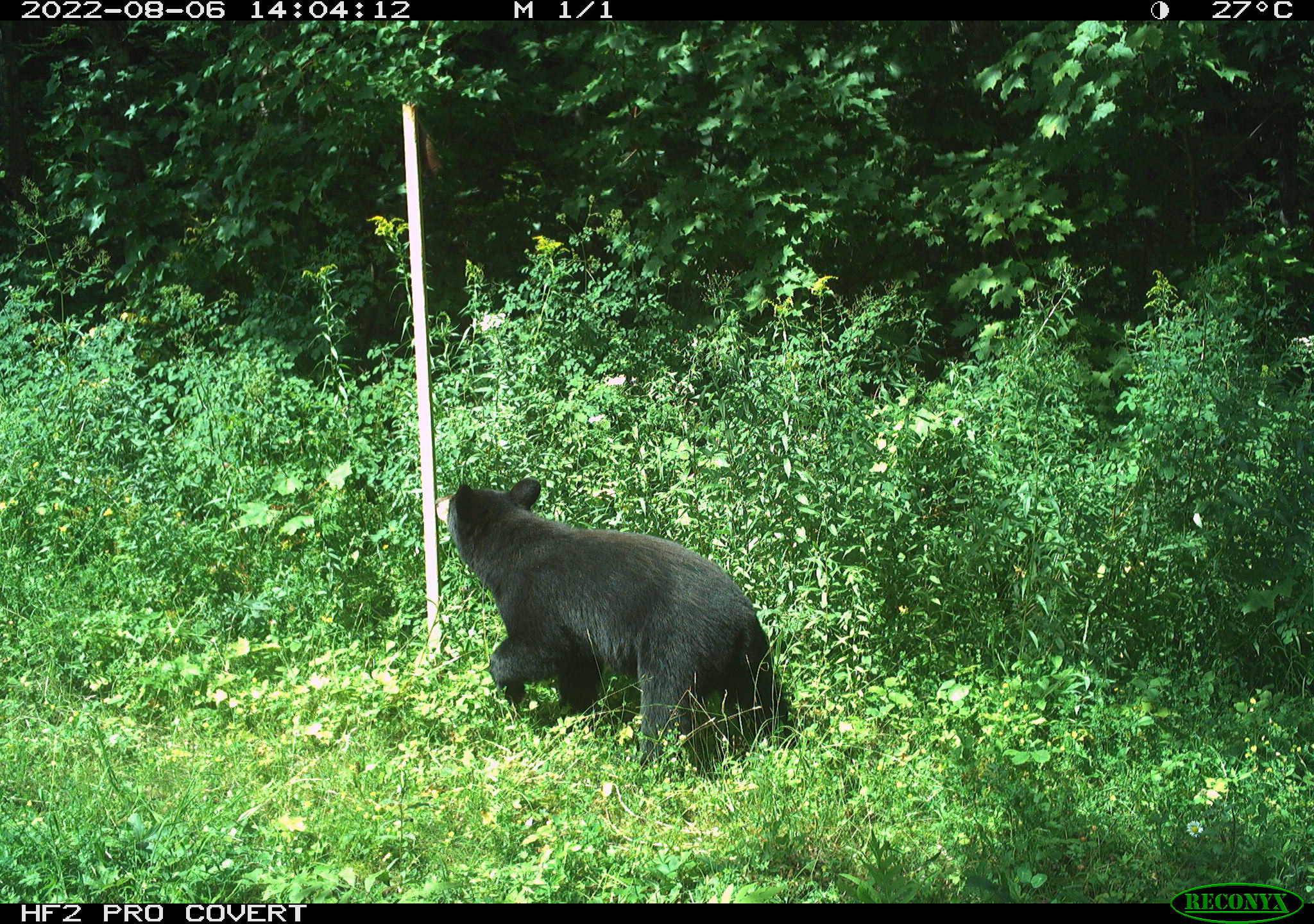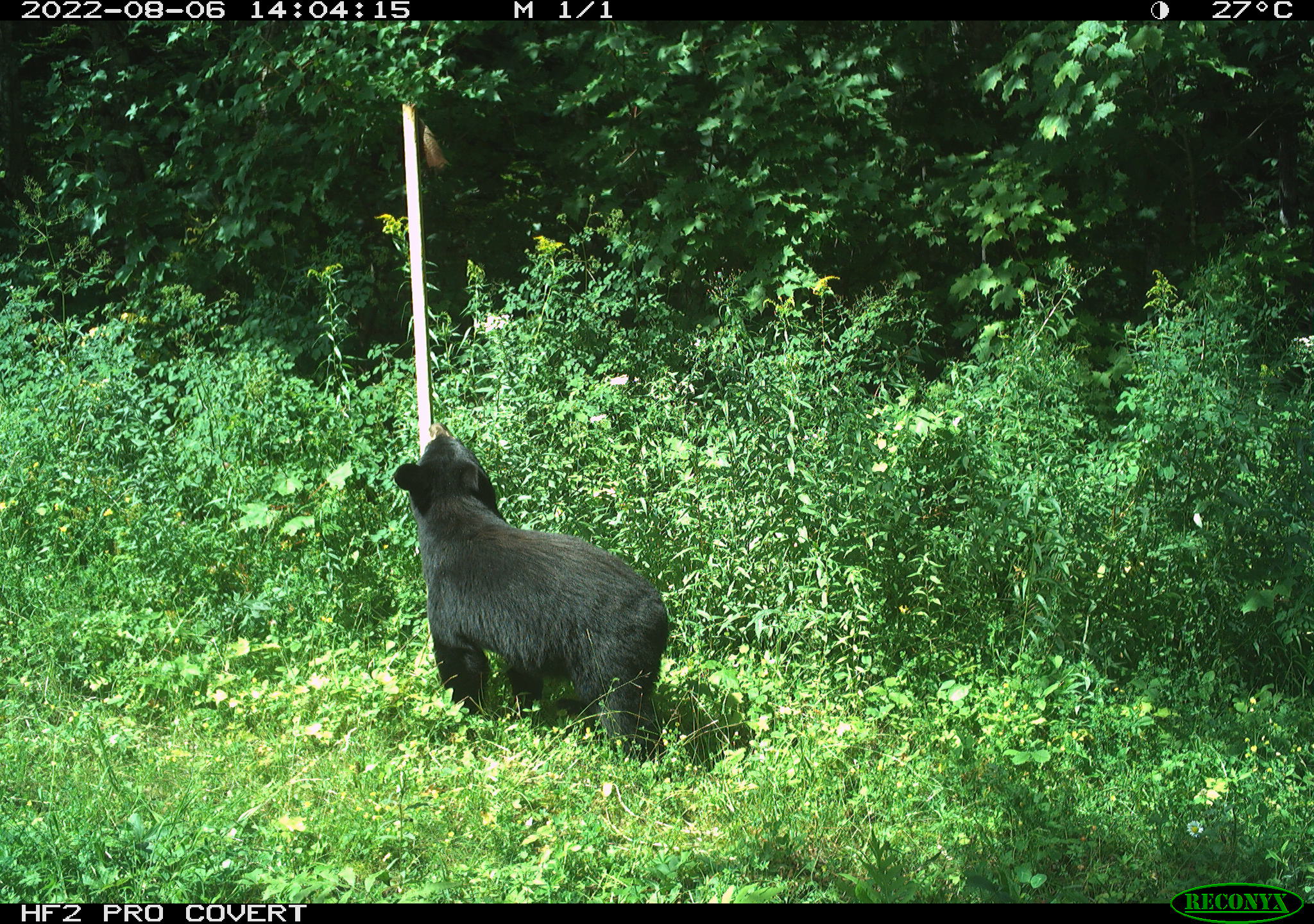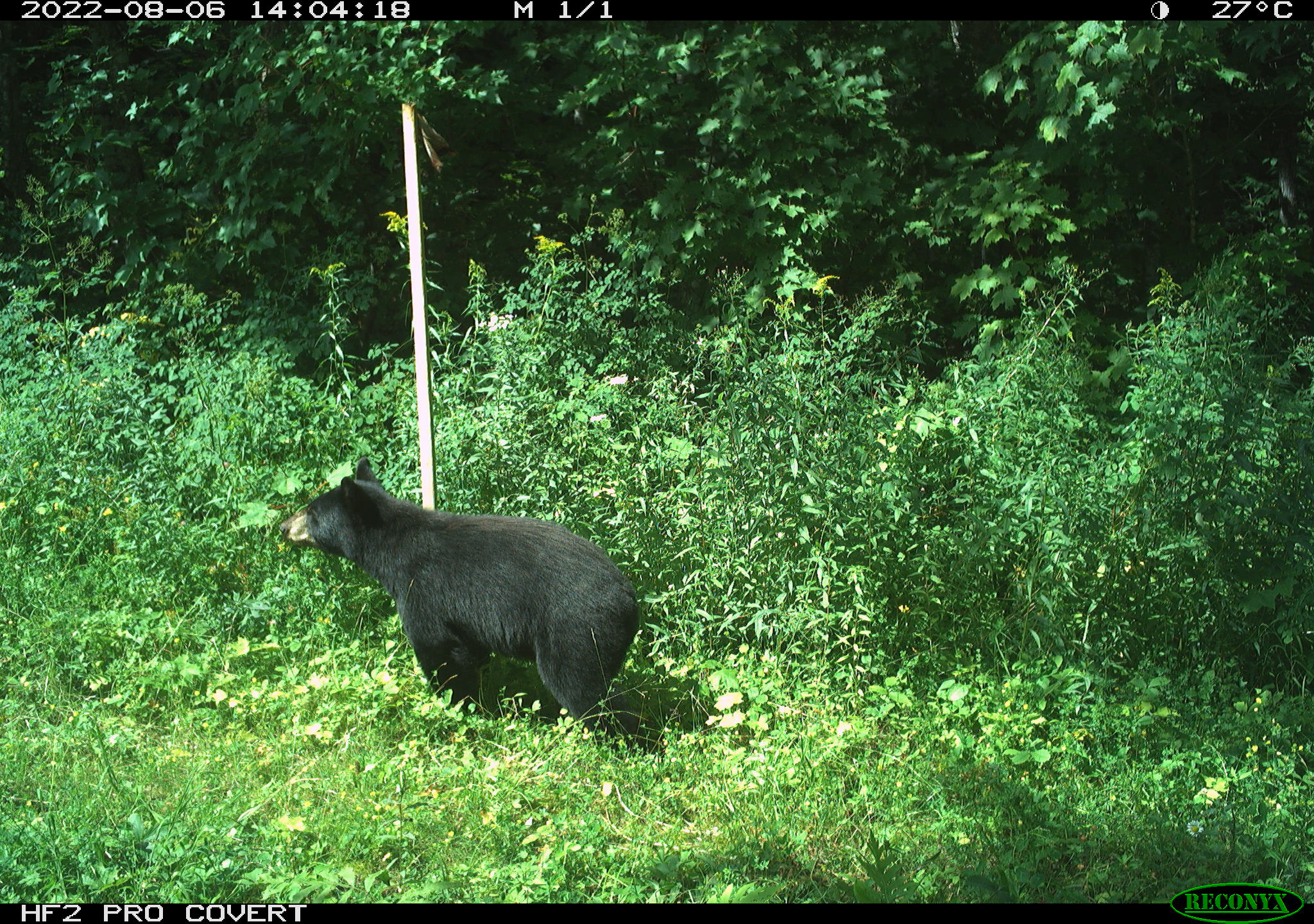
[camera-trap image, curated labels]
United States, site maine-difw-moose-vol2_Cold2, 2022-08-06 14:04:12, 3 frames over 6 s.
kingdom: Animalia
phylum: Chordata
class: Mammalia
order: Carnivora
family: Ursidae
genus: Ursus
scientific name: Ursus americanus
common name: black bear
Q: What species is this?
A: Black bear (Ursus americanus).